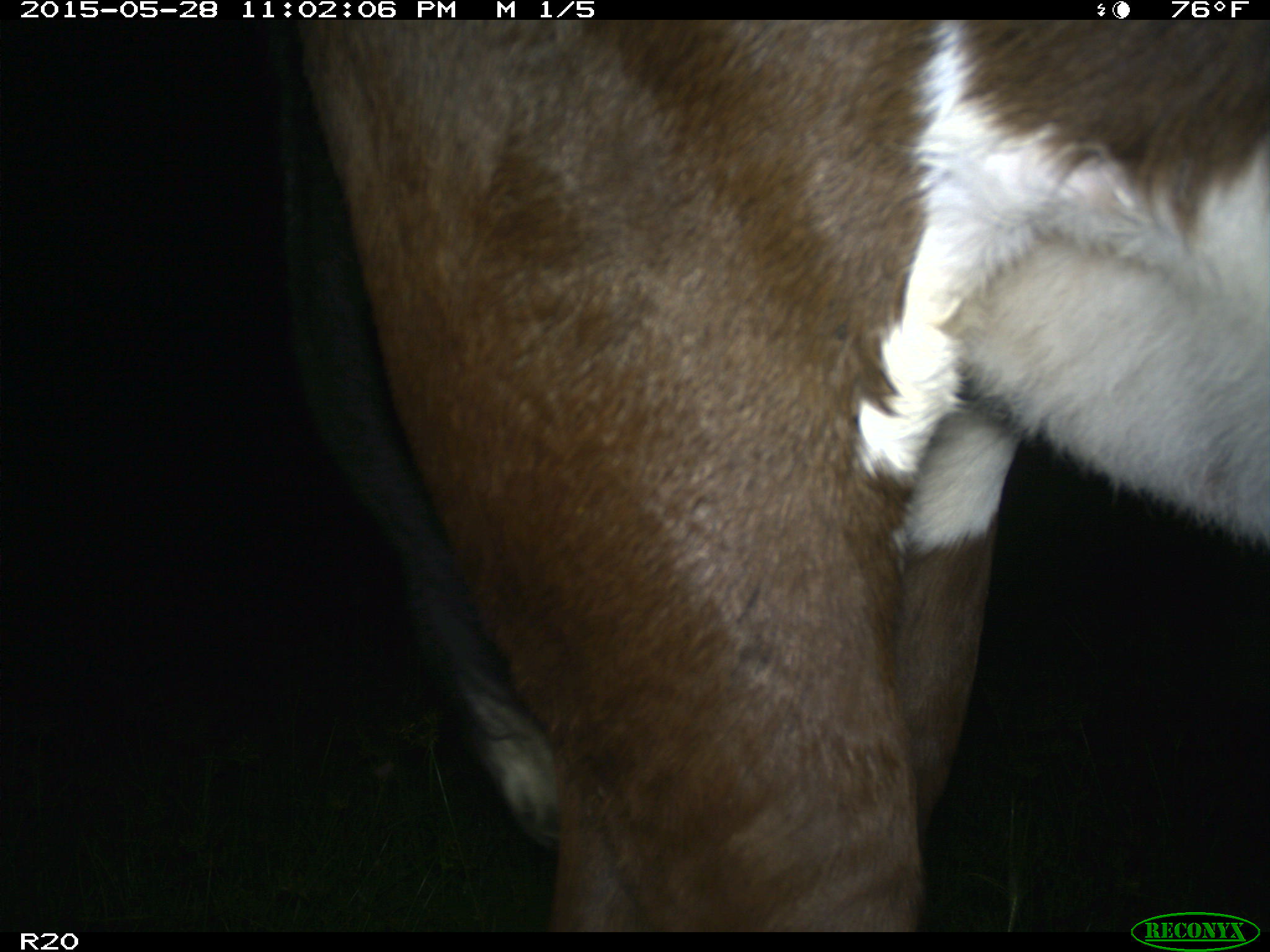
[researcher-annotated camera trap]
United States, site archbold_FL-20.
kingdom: Animalia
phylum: Chordata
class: Mammalia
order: Artiodactyla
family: Bovidae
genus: Bos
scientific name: Bos taurus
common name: domestic cow